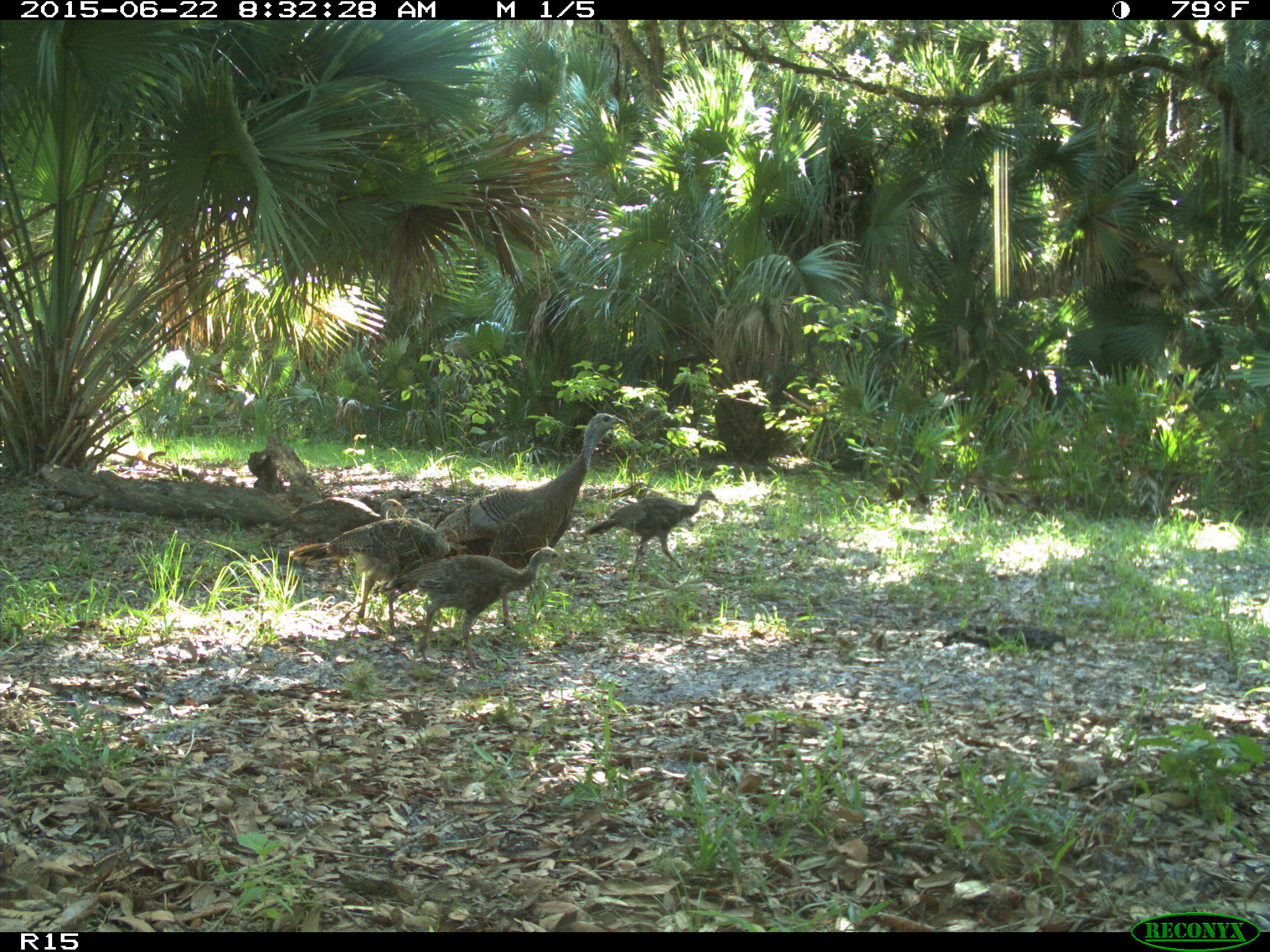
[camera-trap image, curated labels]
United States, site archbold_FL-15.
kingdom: Animalia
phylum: Chordata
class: Aves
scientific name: Aves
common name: birds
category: unidentified bird